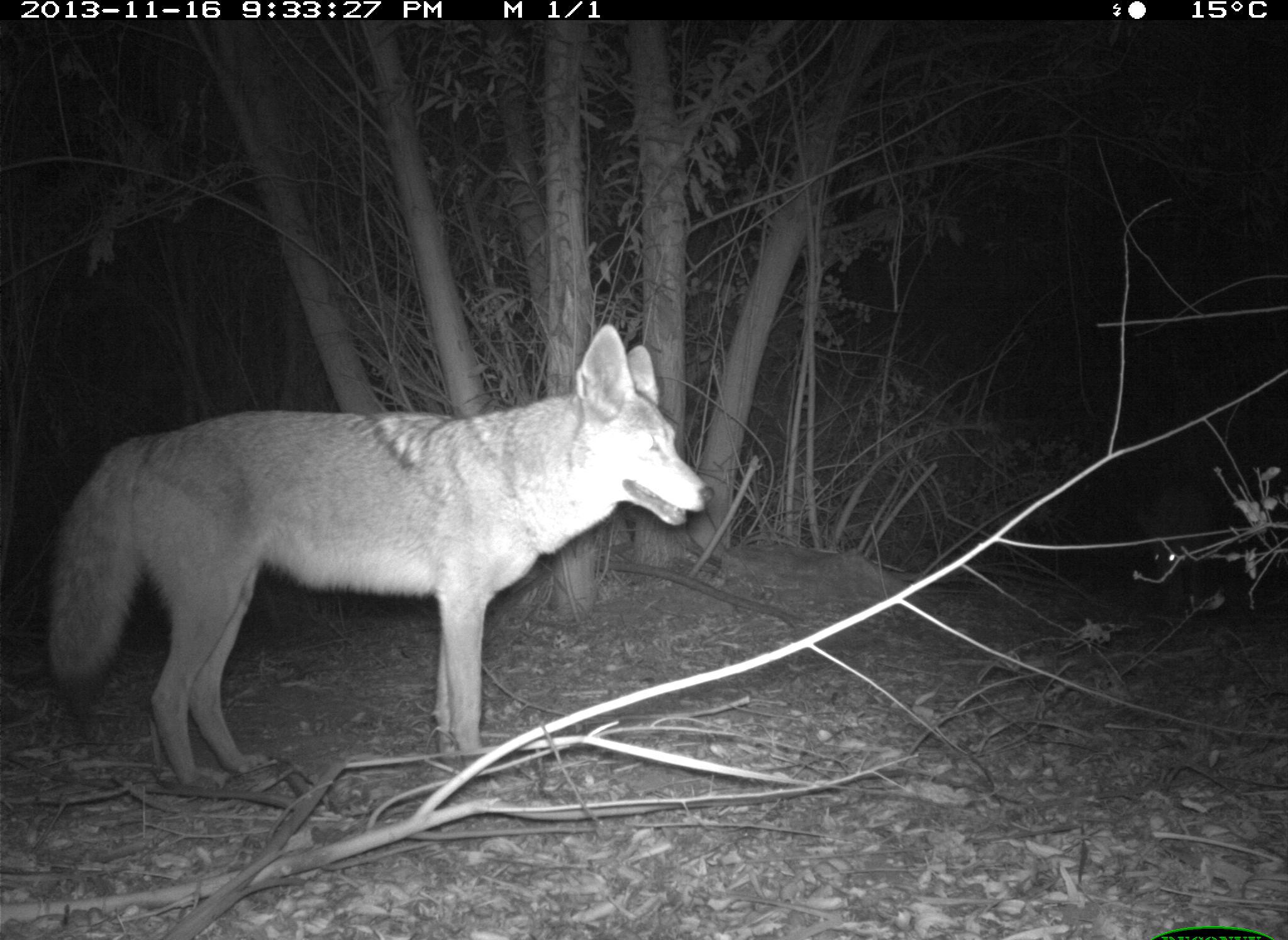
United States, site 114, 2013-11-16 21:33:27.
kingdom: Animalia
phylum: Chordata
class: Mammalia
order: Carnivora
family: Canidae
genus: Canis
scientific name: Canis latrans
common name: coyote